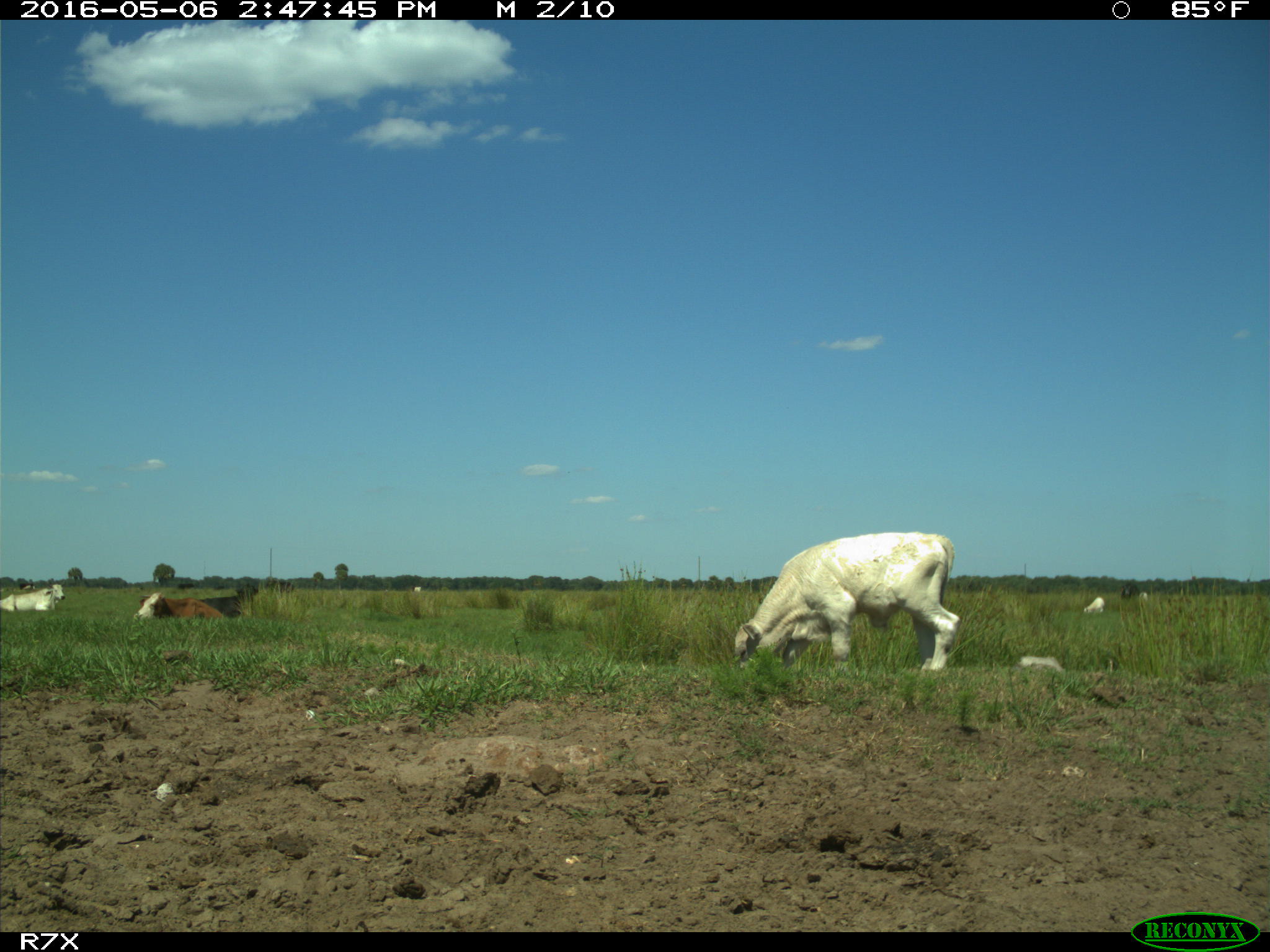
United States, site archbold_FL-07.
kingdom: Animalia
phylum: Chordata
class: Mammalia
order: Artiodactyla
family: Bovidae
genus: Bos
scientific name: Bos taurus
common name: domestic cow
Bos taurus (domestic cow).